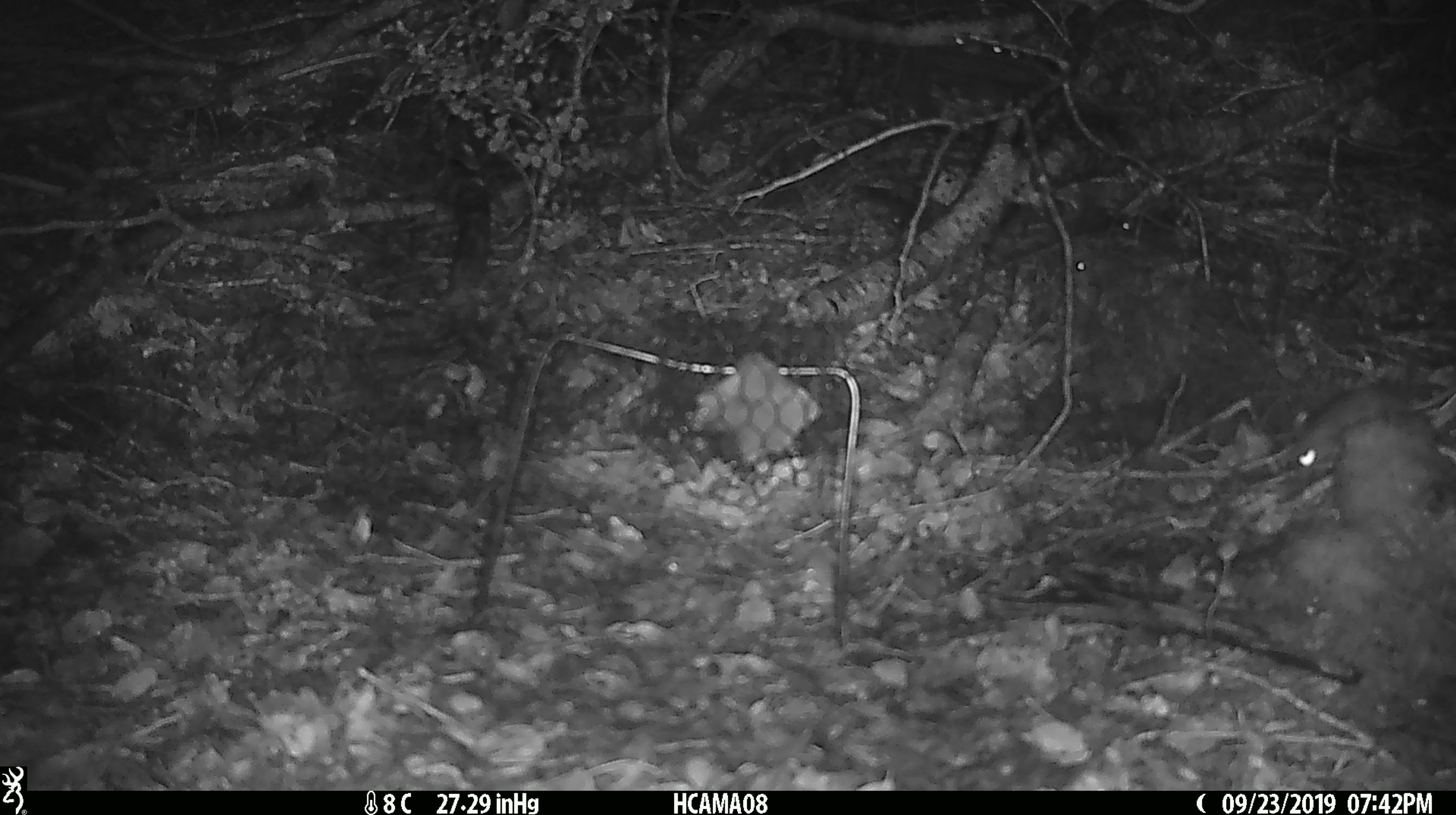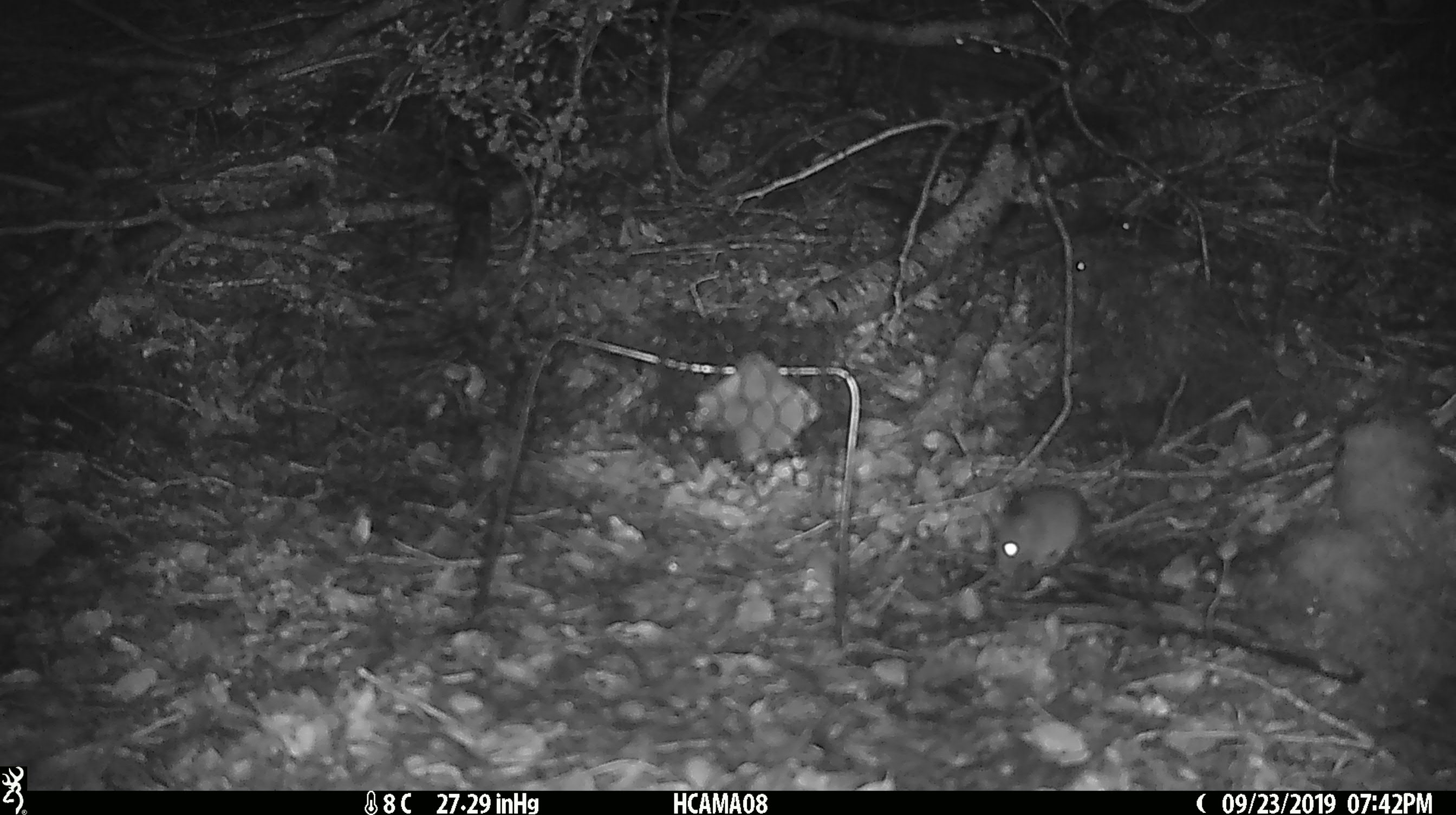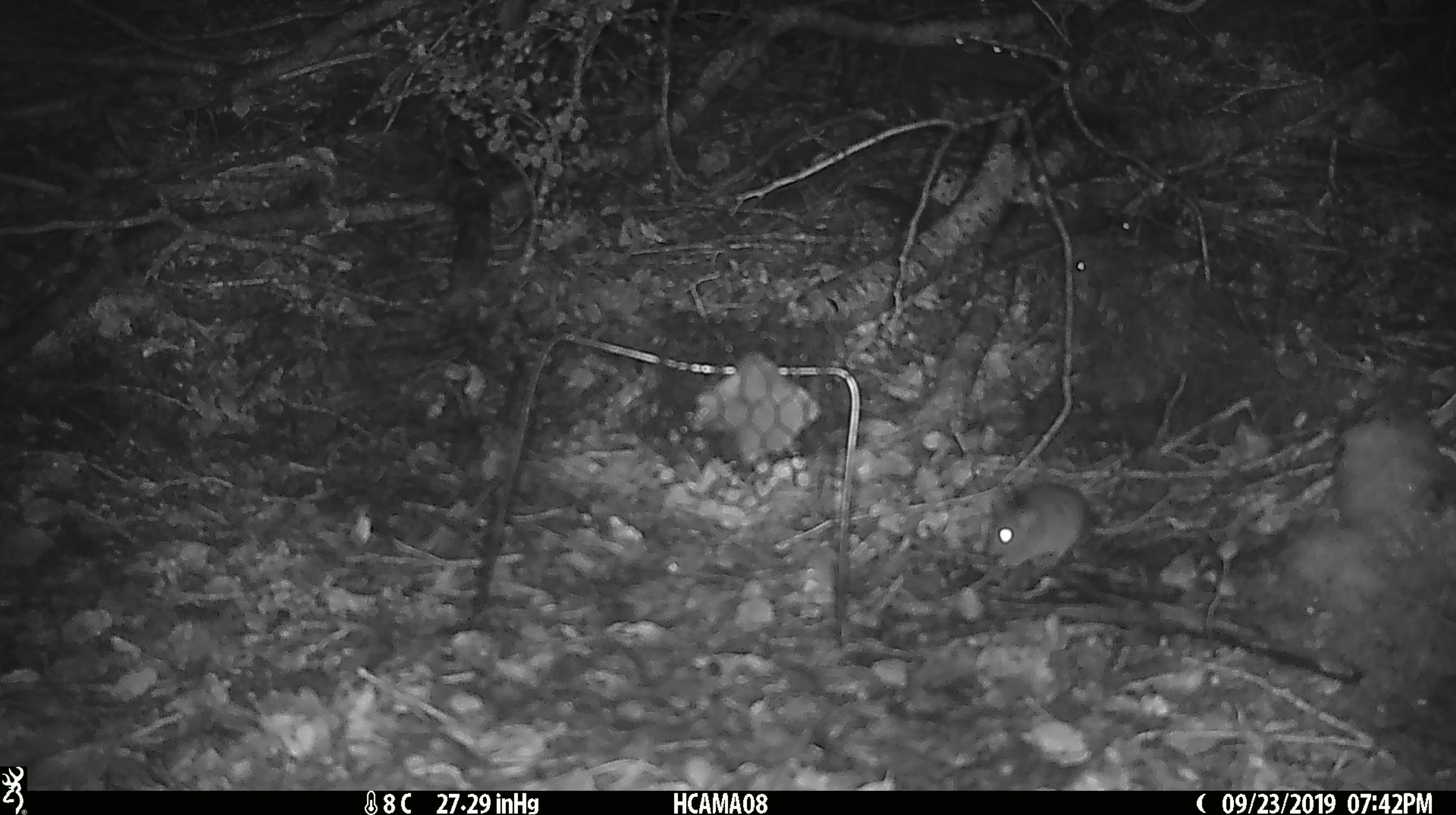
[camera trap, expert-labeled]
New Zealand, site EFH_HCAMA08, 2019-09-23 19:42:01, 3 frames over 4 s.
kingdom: Animalia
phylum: Chordata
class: Mammalia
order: Rodentia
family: Muridae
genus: Mus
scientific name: Mus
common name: mouse